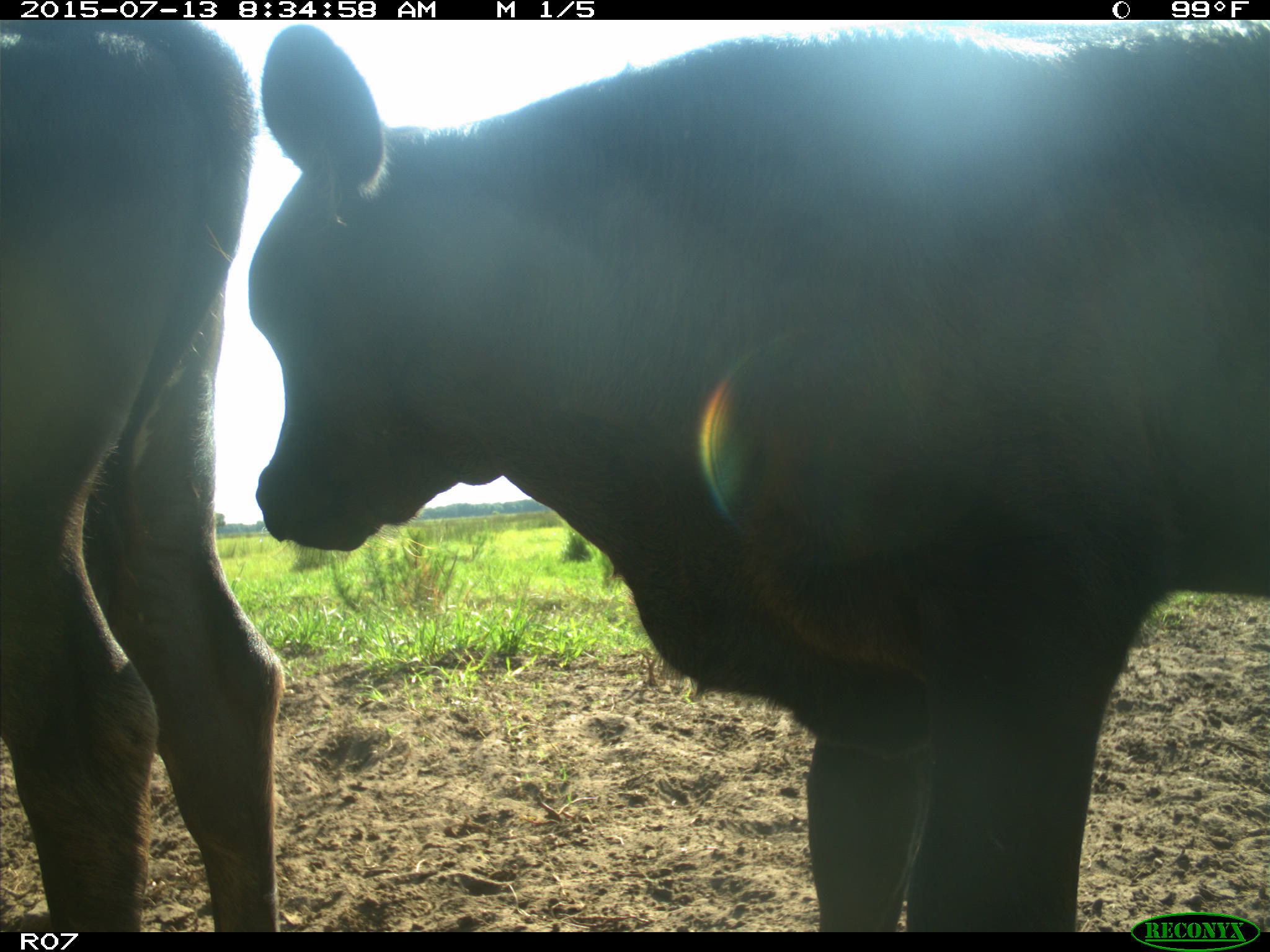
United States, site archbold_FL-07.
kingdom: Animalia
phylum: Chordata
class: Mammalia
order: Artiodactyla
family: Bovidae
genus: Bos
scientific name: Bos taurus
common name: domestic cow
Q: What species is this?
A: Bos taurus (domestic cow).